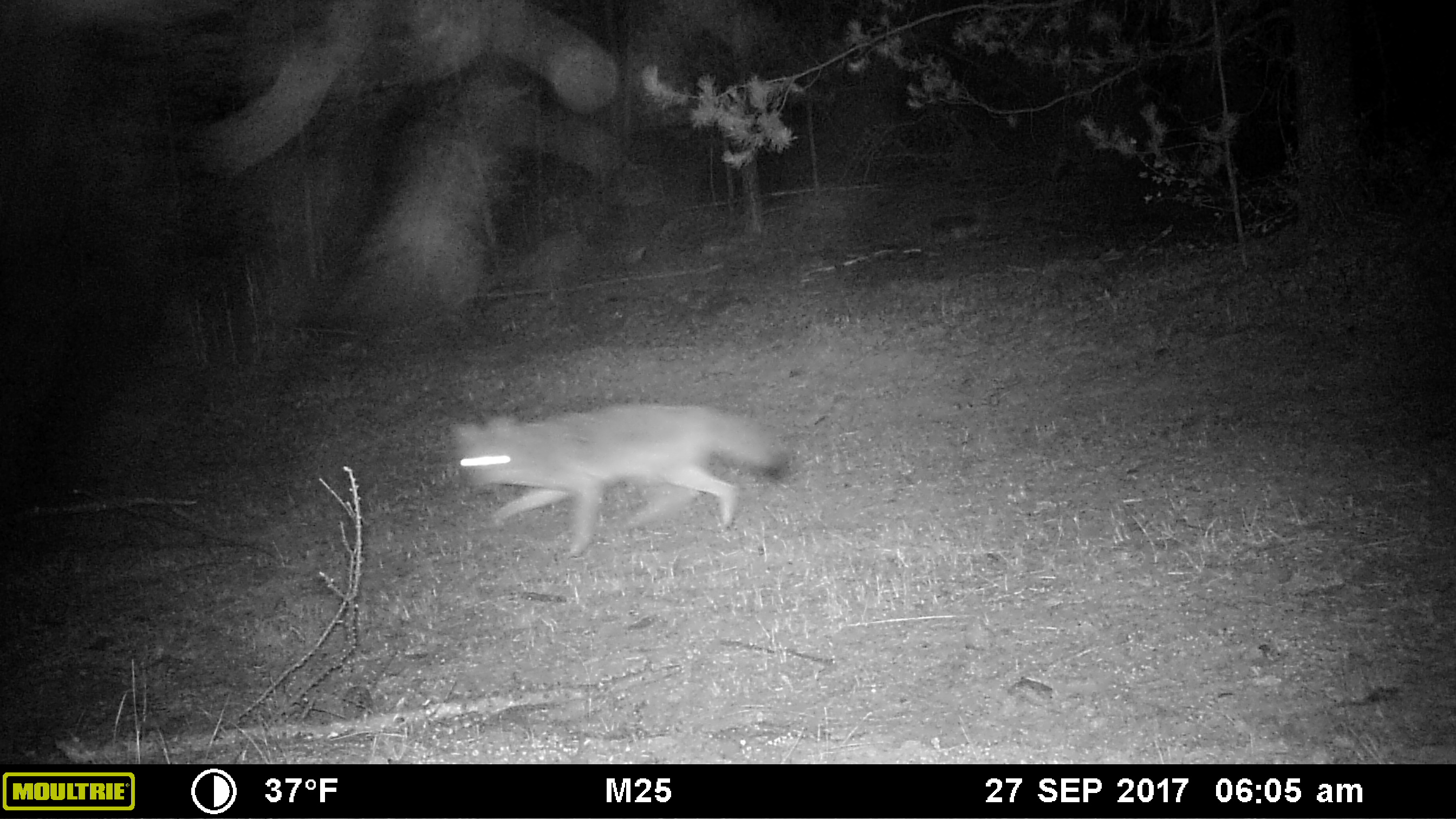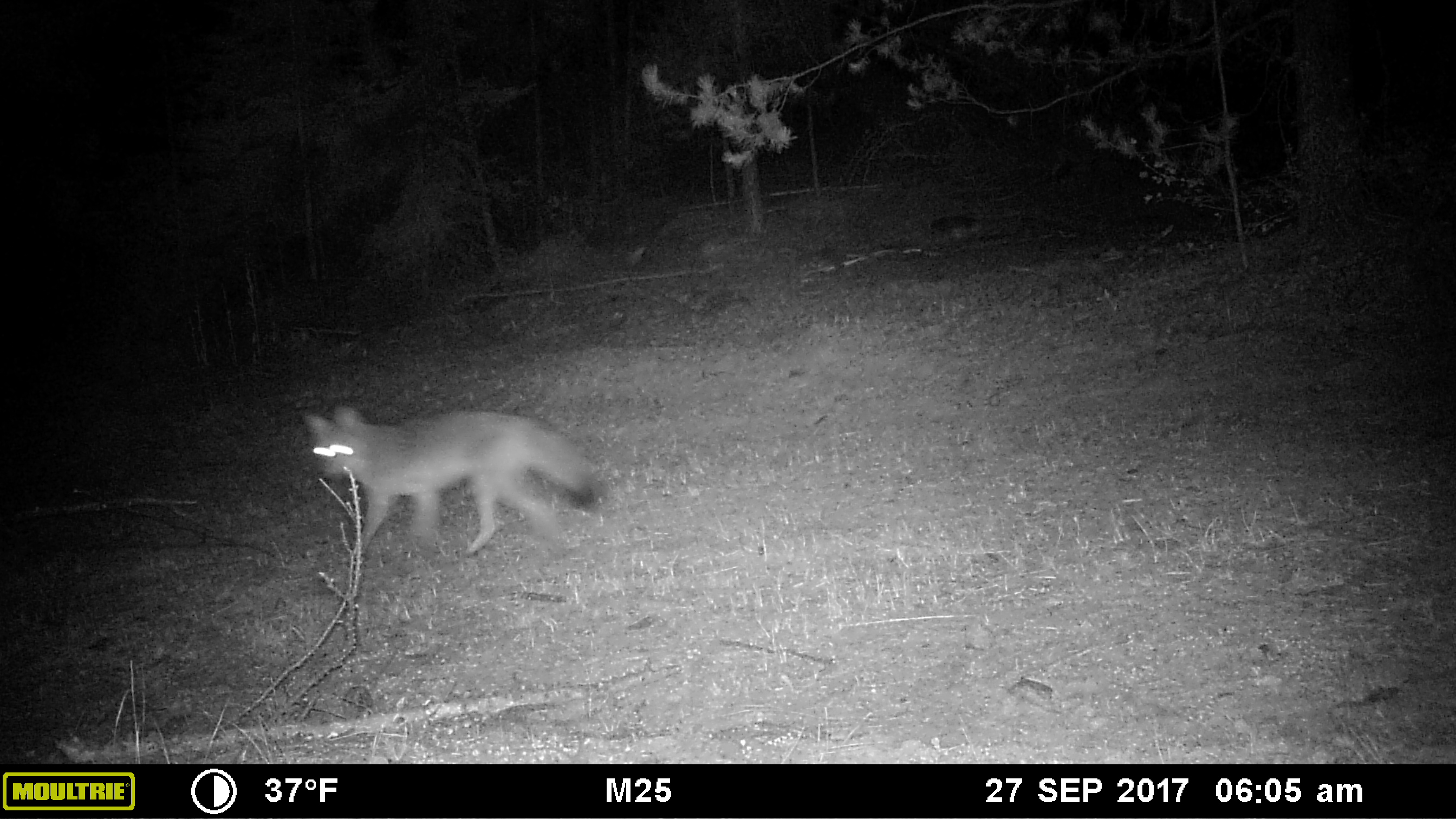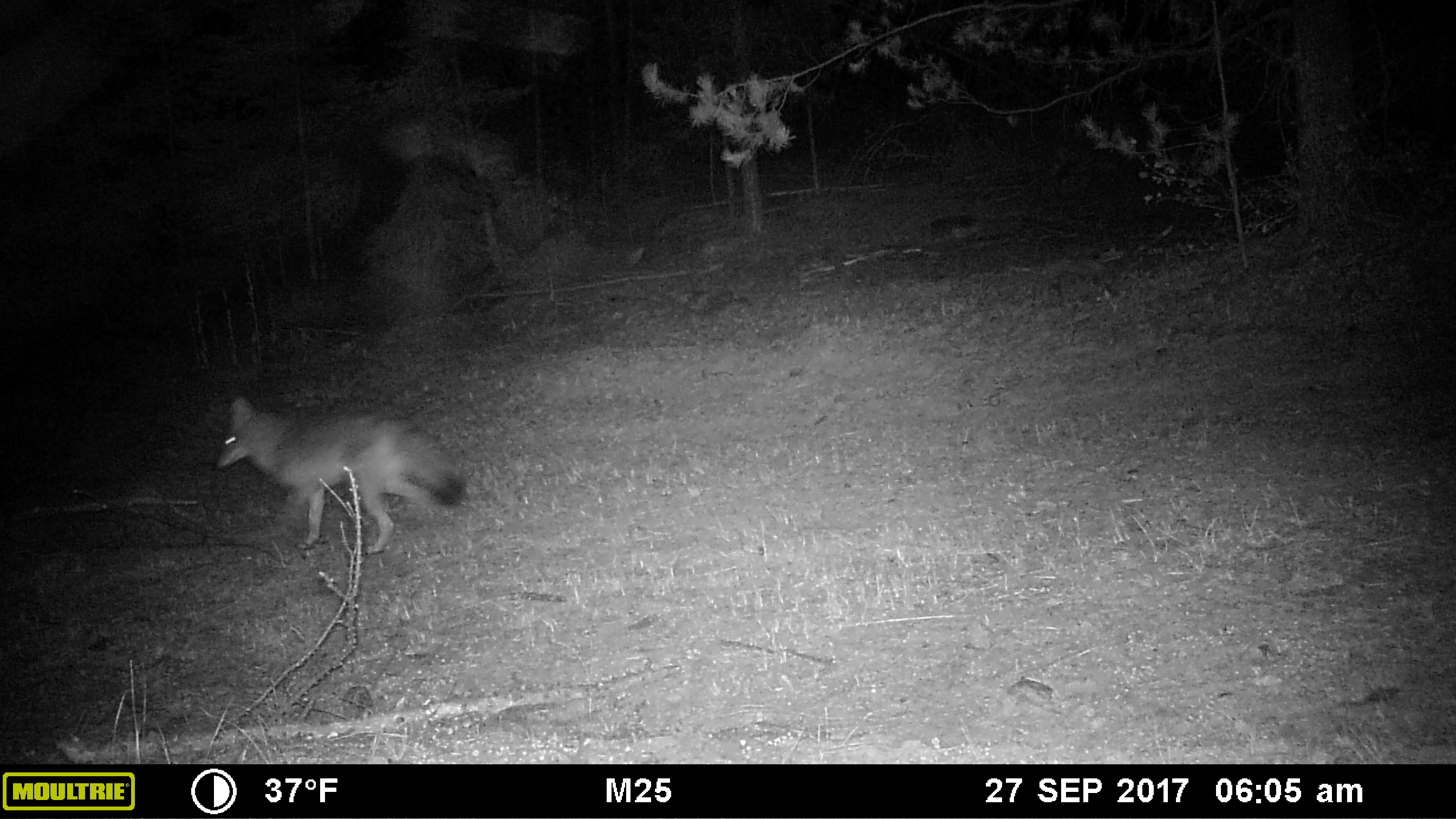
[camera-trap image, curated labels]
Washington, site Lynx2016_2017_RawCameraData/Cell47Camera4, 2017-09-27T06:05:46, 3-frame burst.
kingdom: Animalia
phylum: Chordata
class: Mammalia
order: Carnivora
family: Canidae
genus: Canis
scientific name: Canis latrans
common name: coyote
Canis latrans (coyote). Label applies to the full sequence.